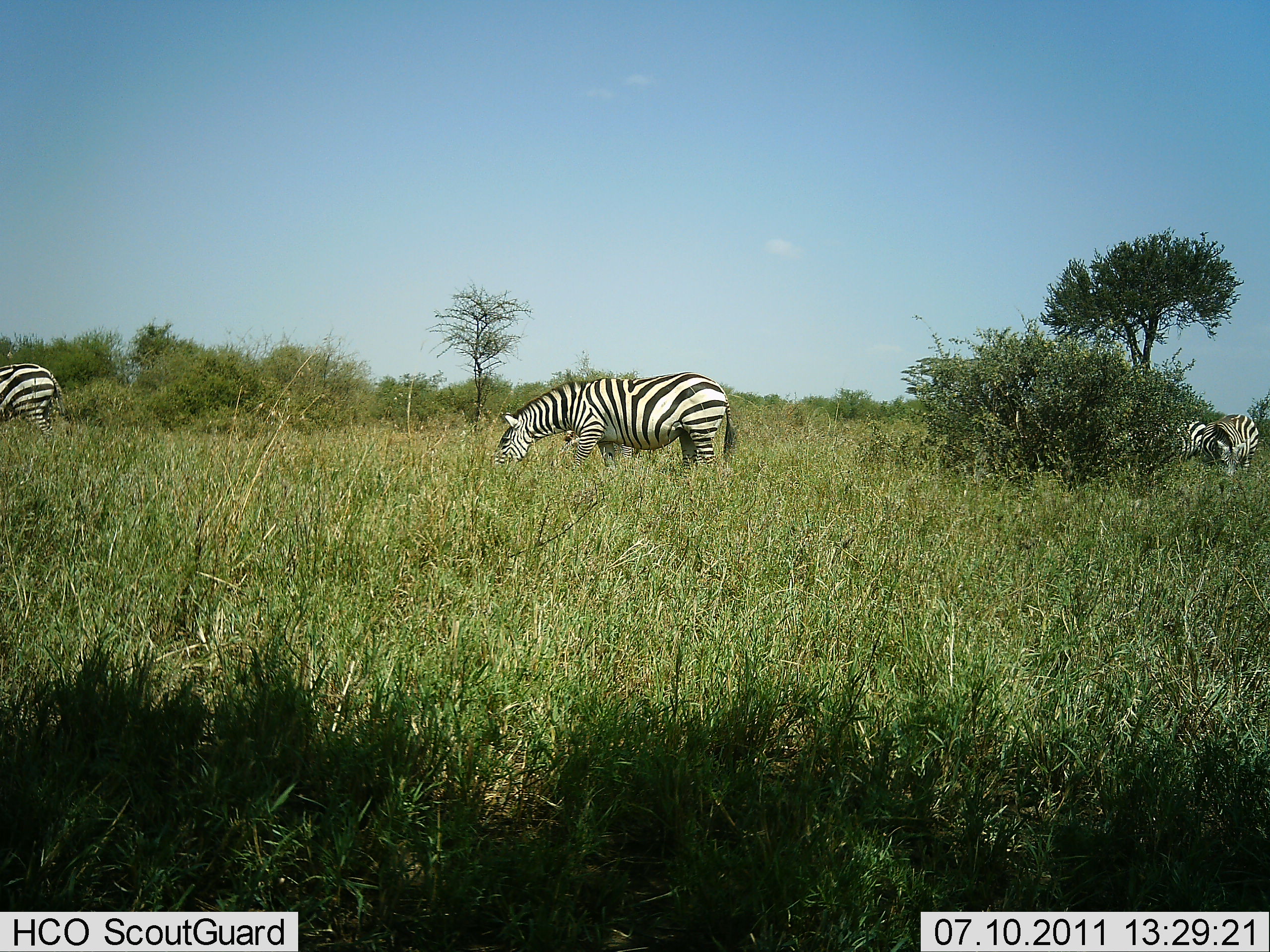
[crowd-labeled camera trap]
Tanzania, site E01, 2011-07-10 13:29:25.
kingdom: Animalia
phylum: Chordata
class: Mammalia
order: Perissodactyla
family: Equidae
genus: Equus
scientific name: Equus quagga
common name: plains zebra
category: zebra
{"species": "zebra (plains zebra) (Equus quagga)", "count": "4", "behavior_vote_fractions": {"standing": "25%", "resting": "0%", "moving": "8%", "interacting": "0%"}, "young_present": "0%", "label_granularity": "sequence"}